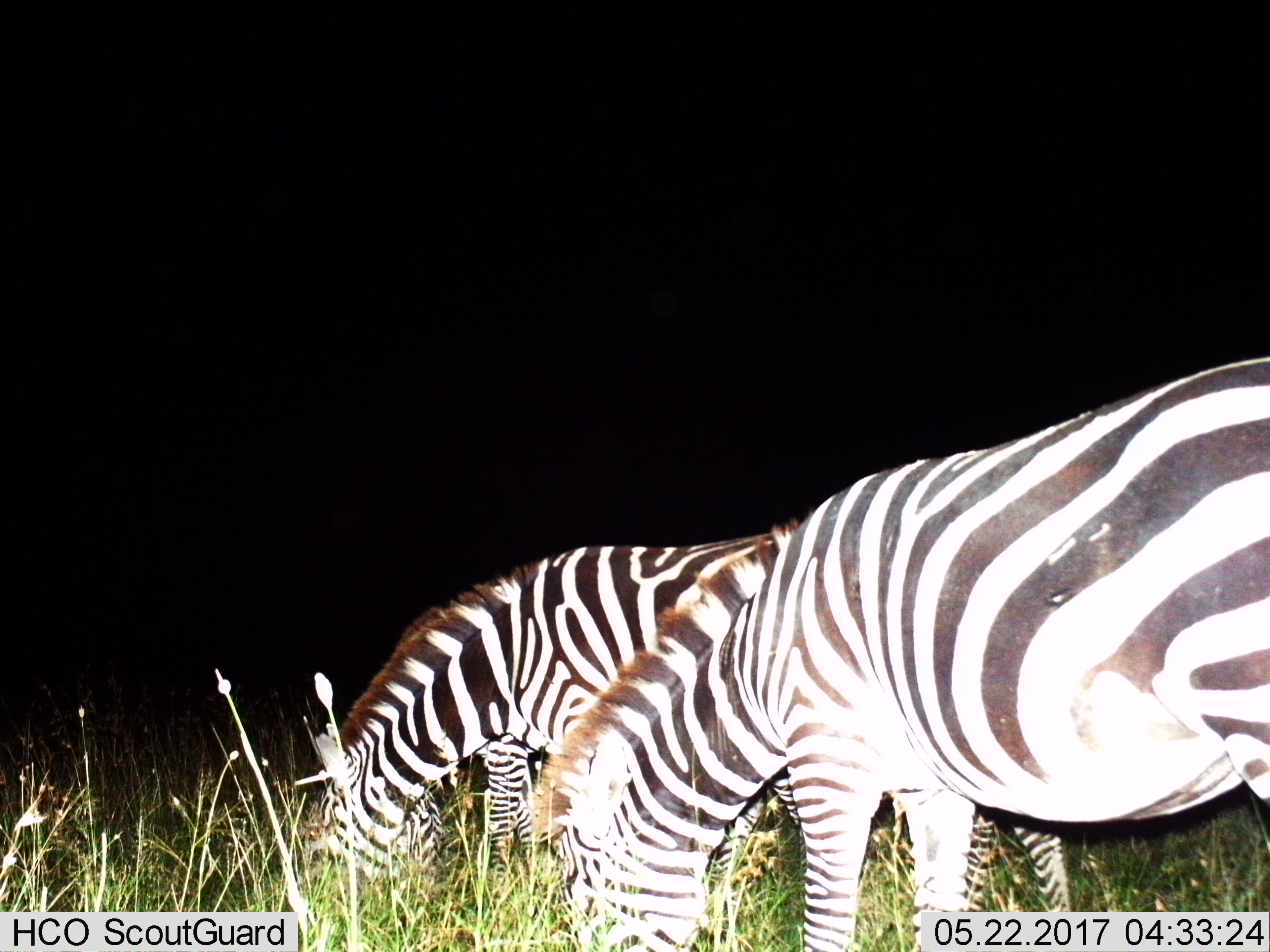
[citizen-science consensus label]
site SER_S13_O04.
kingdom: Animalia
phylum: Chordata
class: Mammalia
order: Perissodactyla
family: Equidae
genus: Equus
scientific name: Equus quagga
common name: plains zebra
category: zebraplains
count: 2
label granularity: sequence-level